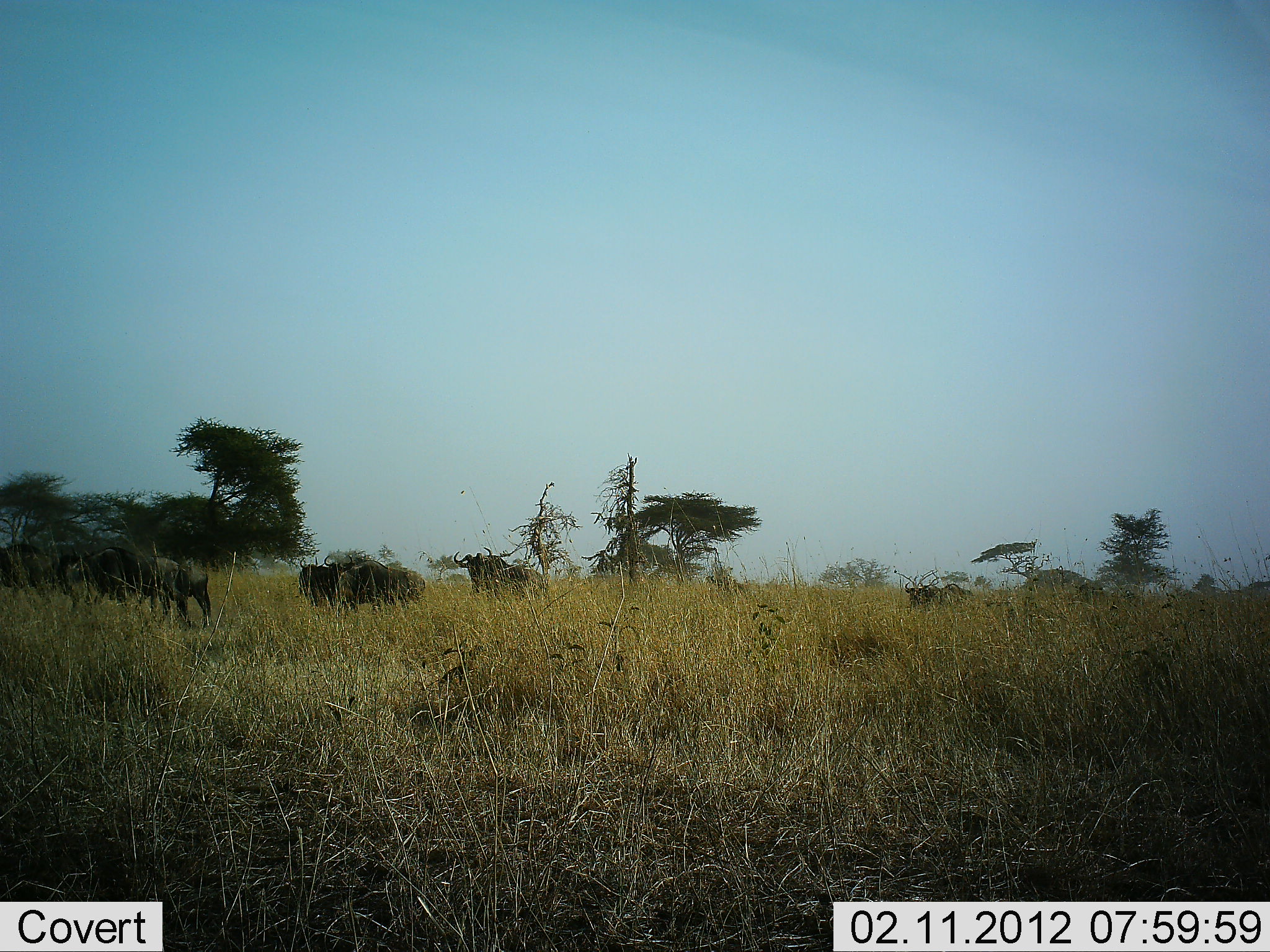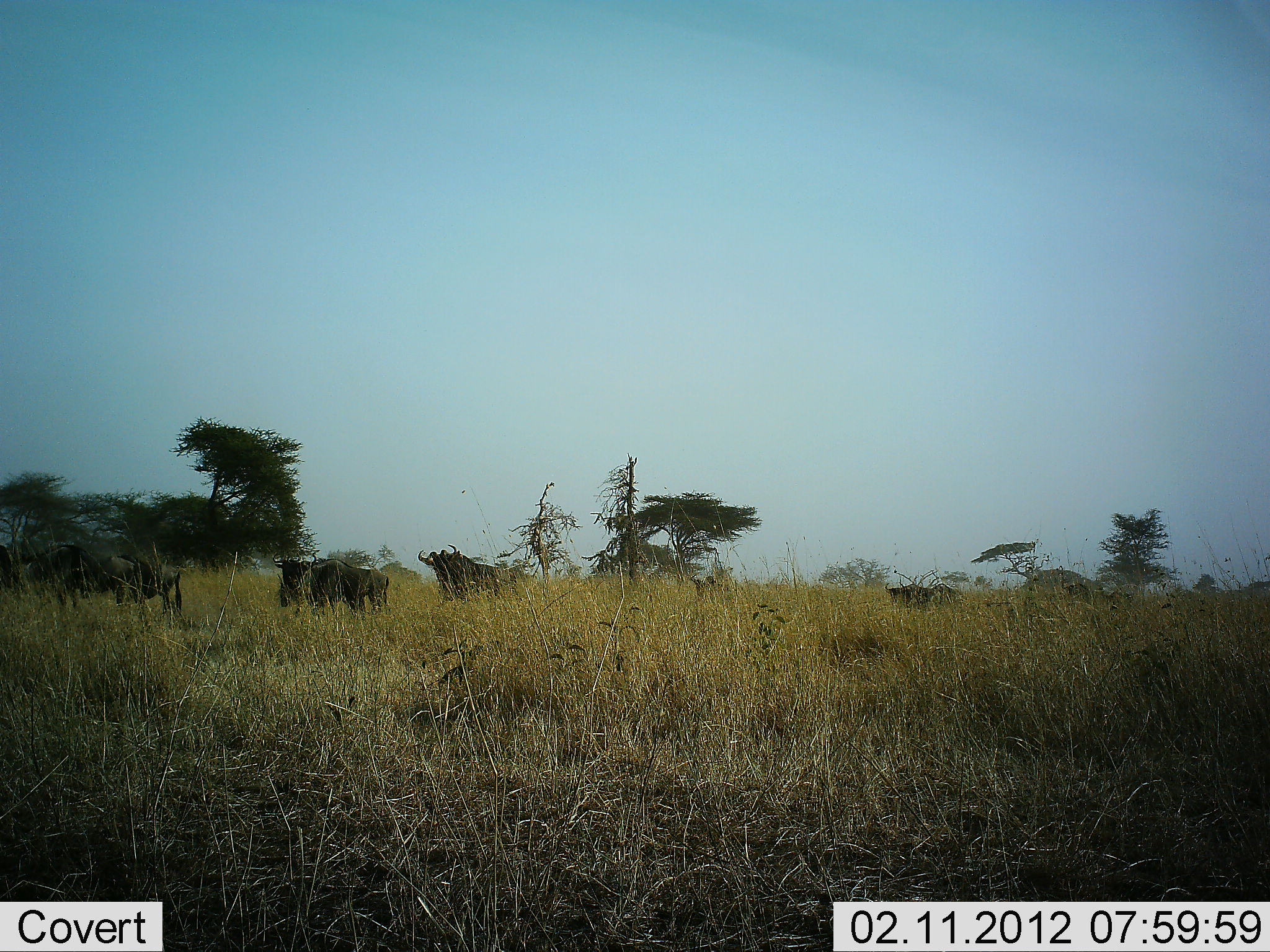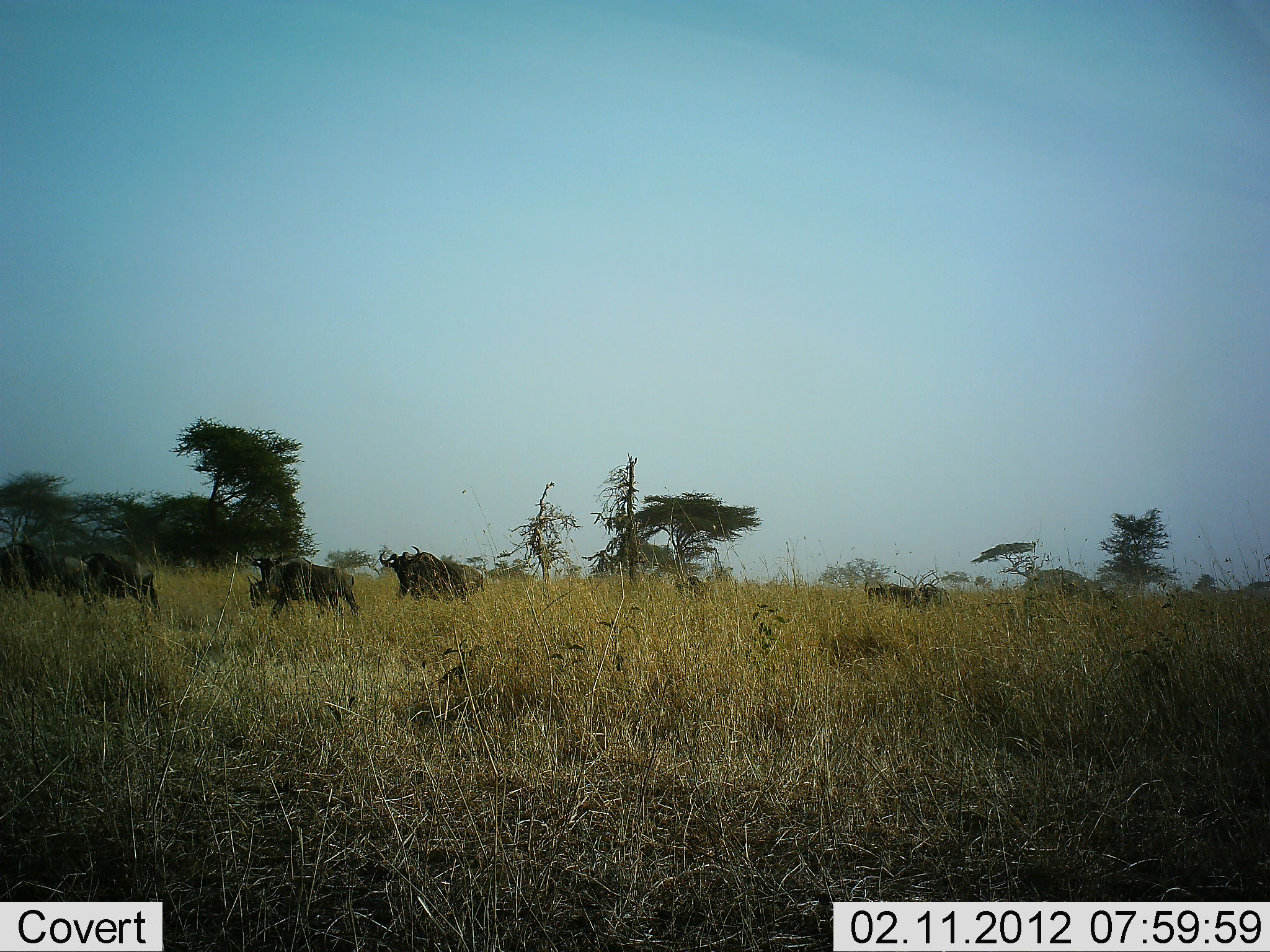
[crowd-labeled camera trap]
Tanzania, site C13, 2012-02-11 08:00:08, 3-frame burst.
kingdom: Animalia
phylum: Chordata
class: Mammalia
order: Artiodactyla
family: Bovidae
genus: Connochaetes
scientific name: Connochaetes taurinus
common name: blue wildebeest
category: wildebeest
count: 10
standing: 8%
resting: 0%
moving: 92%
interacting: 0%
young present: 0%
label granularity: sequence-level